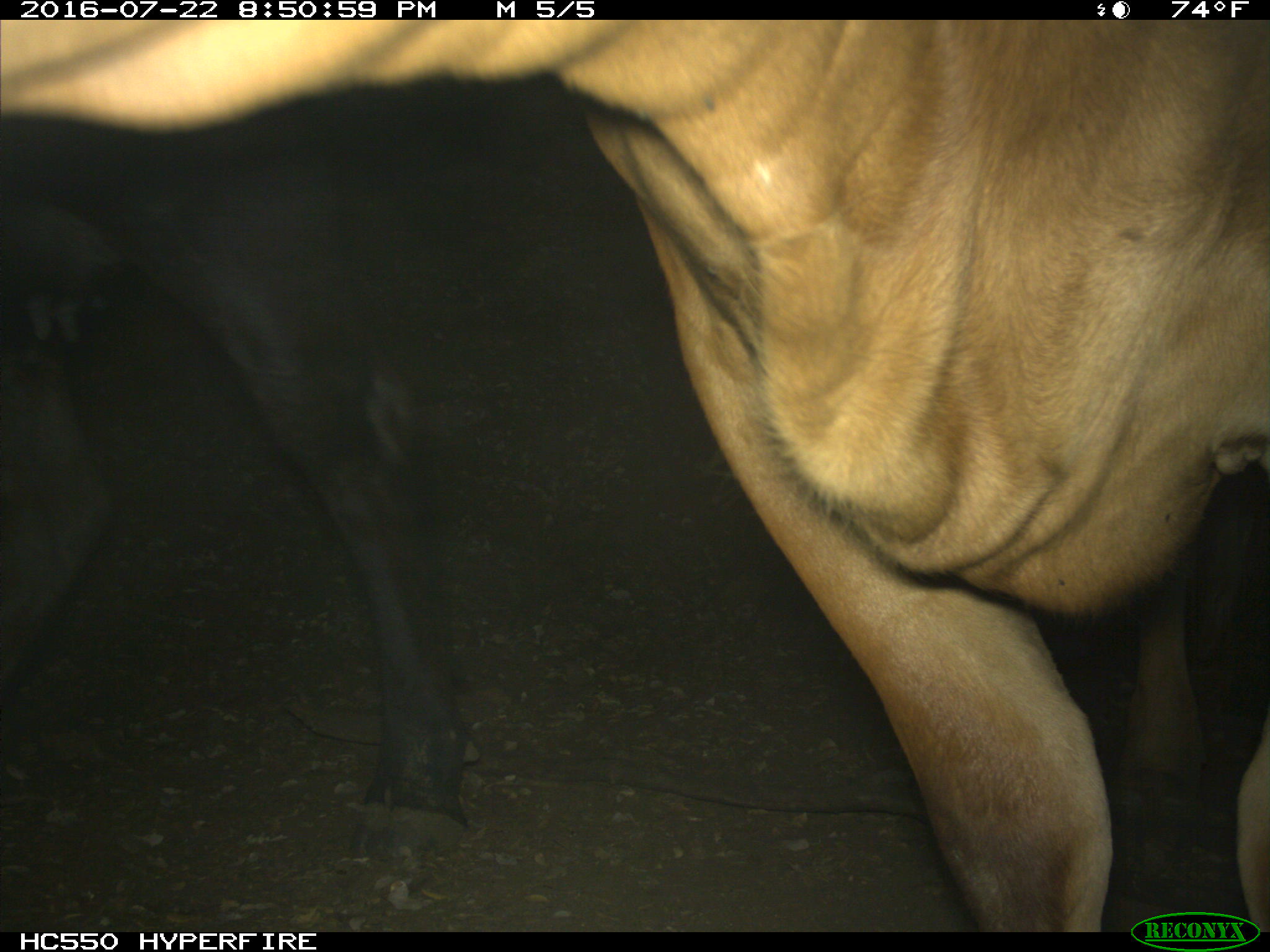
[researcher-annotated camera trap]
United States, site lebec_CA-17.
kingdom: Animalia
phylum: Chordata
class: Mammalia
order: Artiodactyla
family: Bovidae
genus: Bos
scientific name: Bos taurus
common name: domestic cow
Bos taurus (domestic cow).